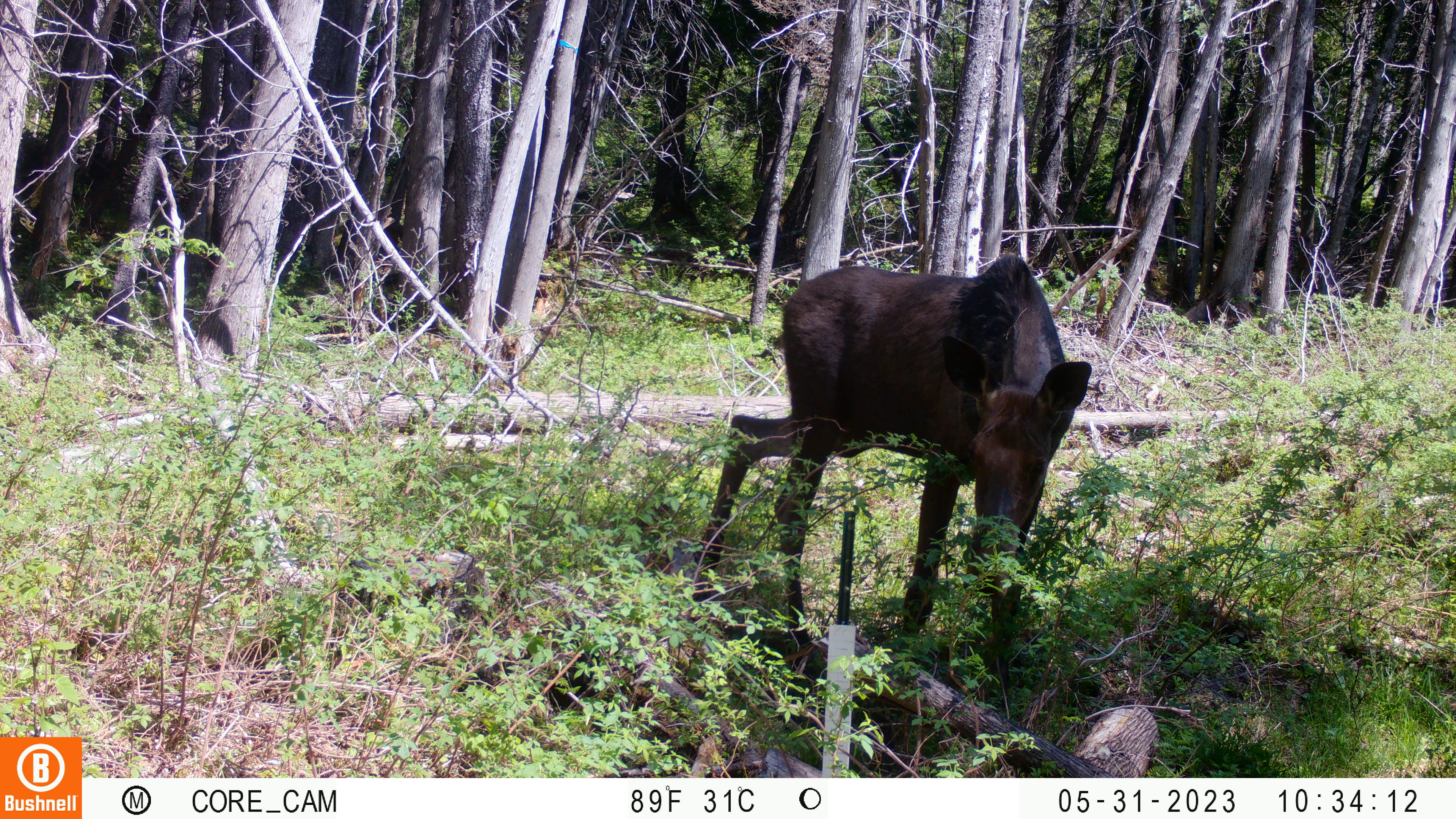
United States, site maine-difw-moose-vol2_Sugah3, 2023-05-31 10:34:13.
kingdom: Animalia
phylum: Chordata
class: Mammalia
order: Artiodactyla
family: Cervidae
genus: Alces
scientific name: Alces alces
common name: moose